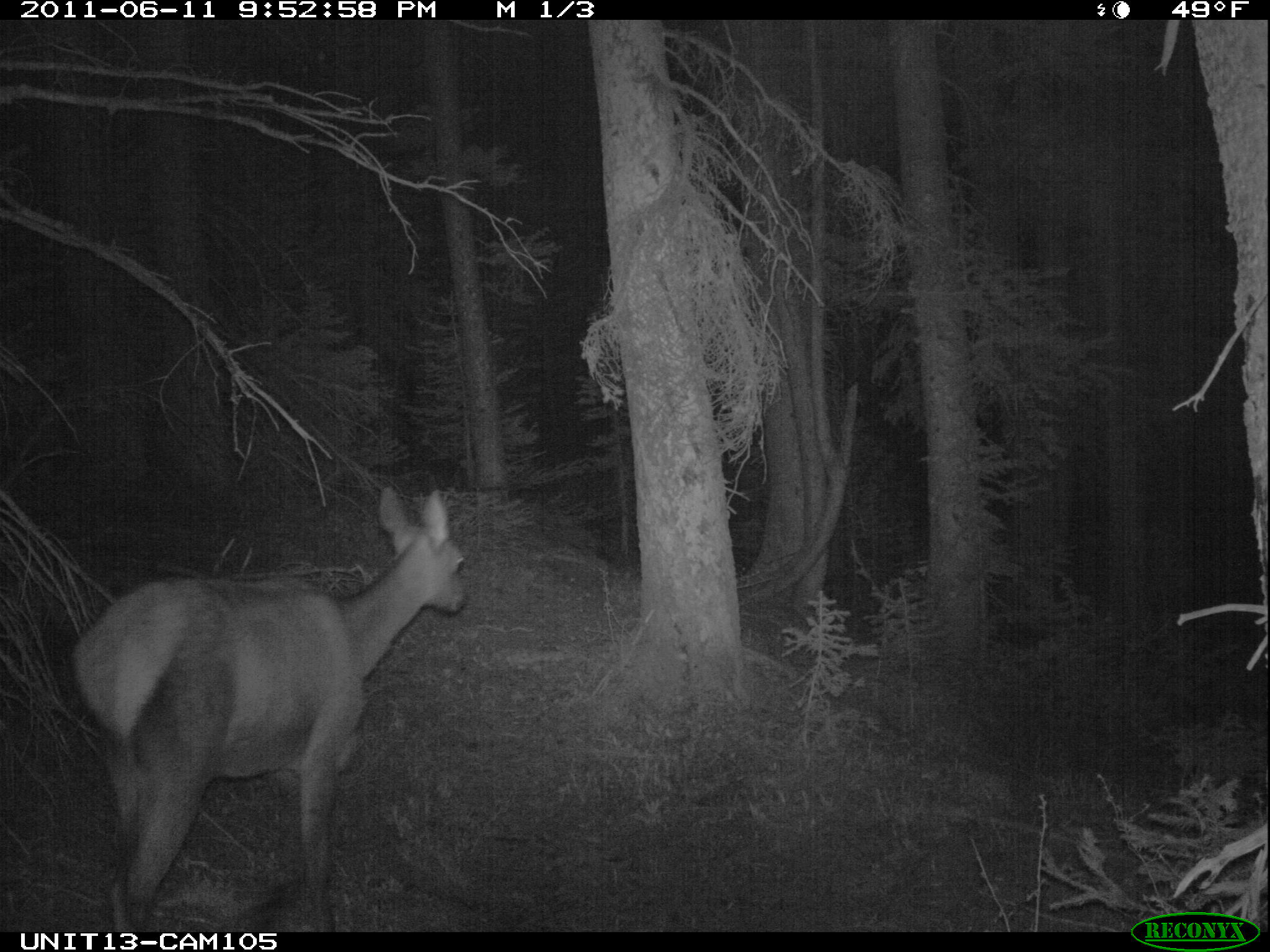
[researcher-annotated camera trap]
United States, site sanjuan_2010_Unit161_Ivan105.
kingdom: Animalia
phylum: Chordata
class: Mammalia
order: Artiodactyla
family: Cervidae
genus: Cervus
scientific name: Cervus elaphus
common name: red deer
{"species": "Cervus elaphus (red deer)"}